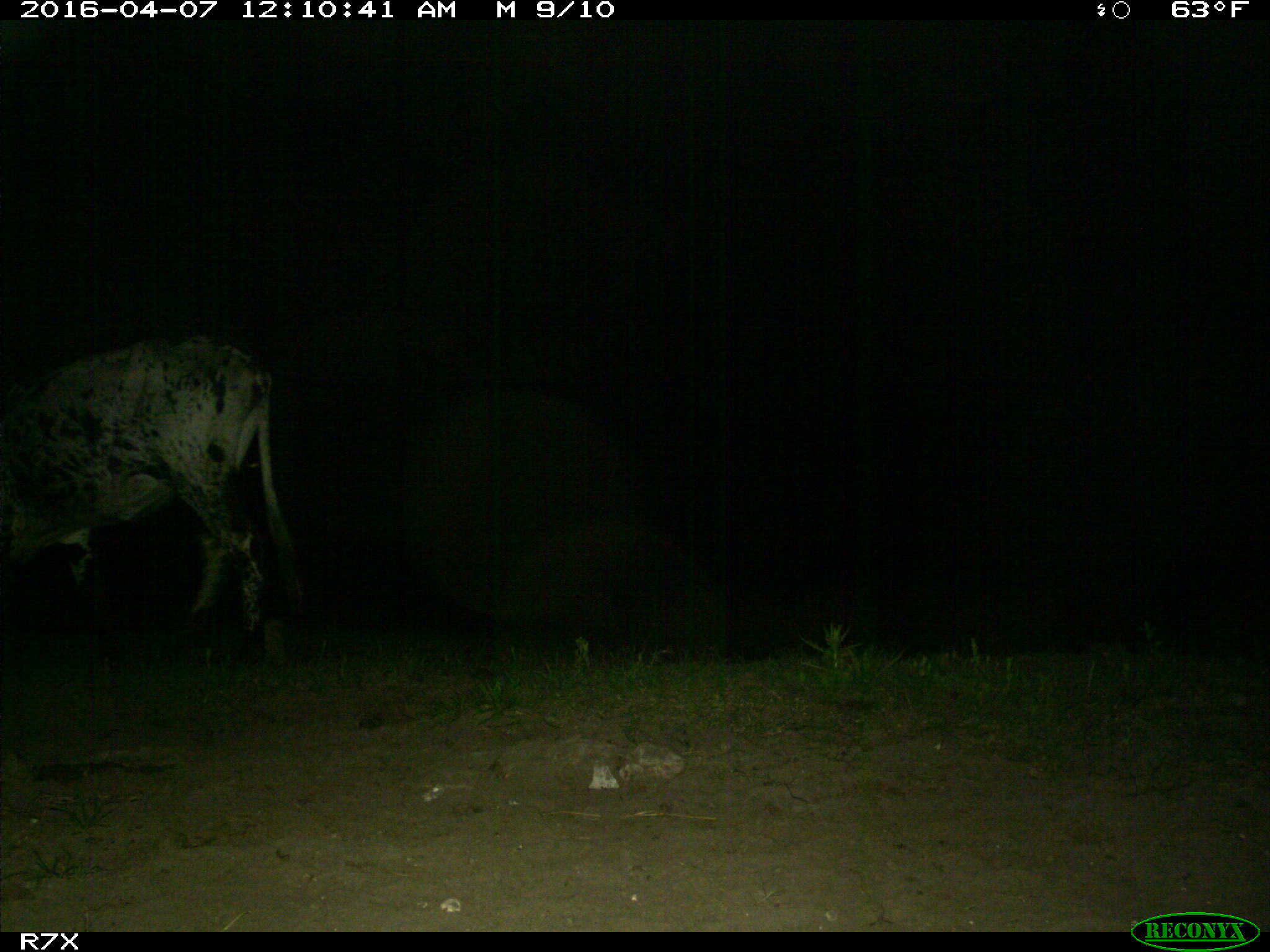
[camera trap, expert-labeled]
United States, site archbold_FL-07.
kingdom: Animalia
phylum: Chordata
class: Mammalia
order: Artiodactyla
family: Bovidae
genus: Bos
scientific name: Bos taurus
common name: domestic cow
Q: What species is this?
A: Bos taurus (domestic cow).